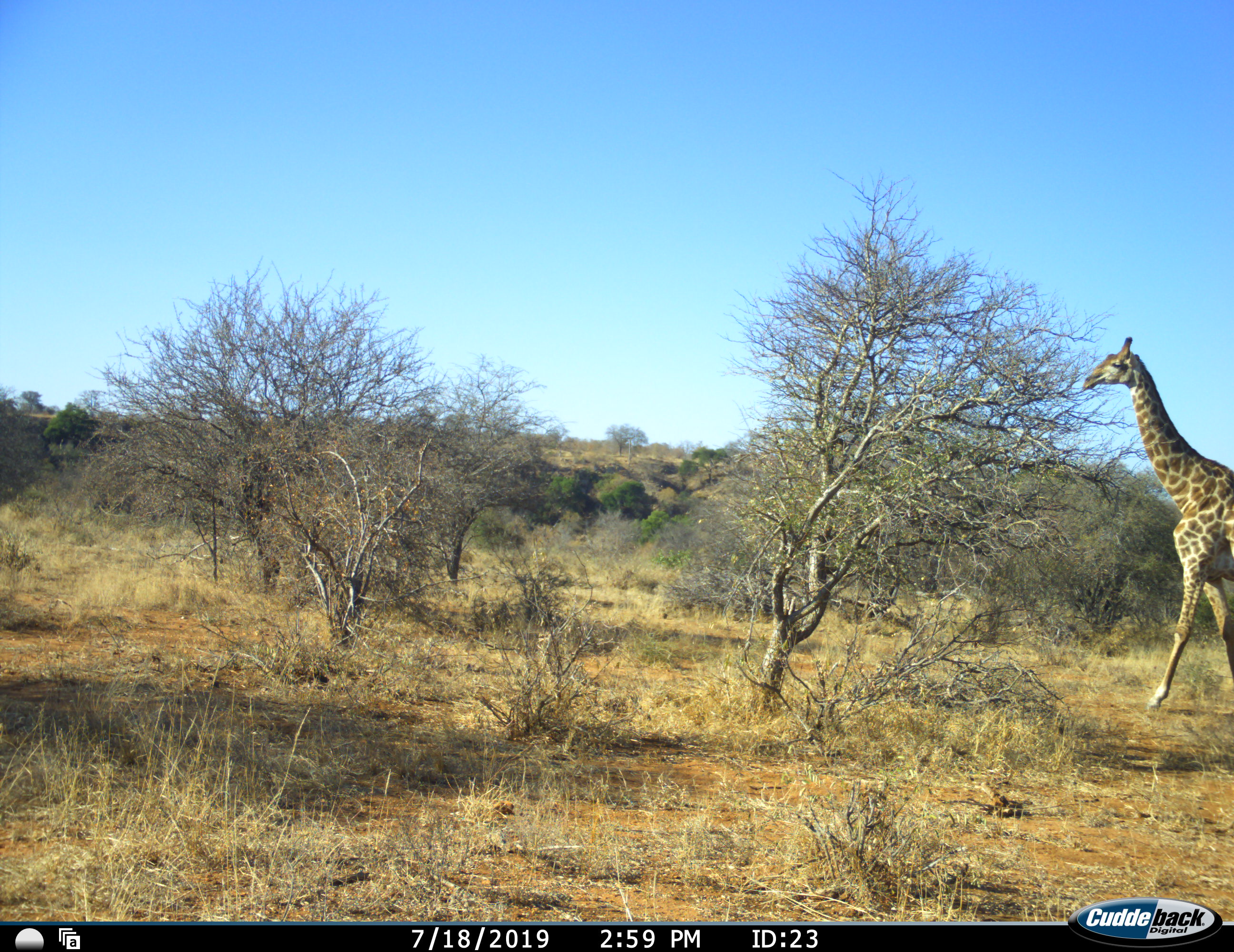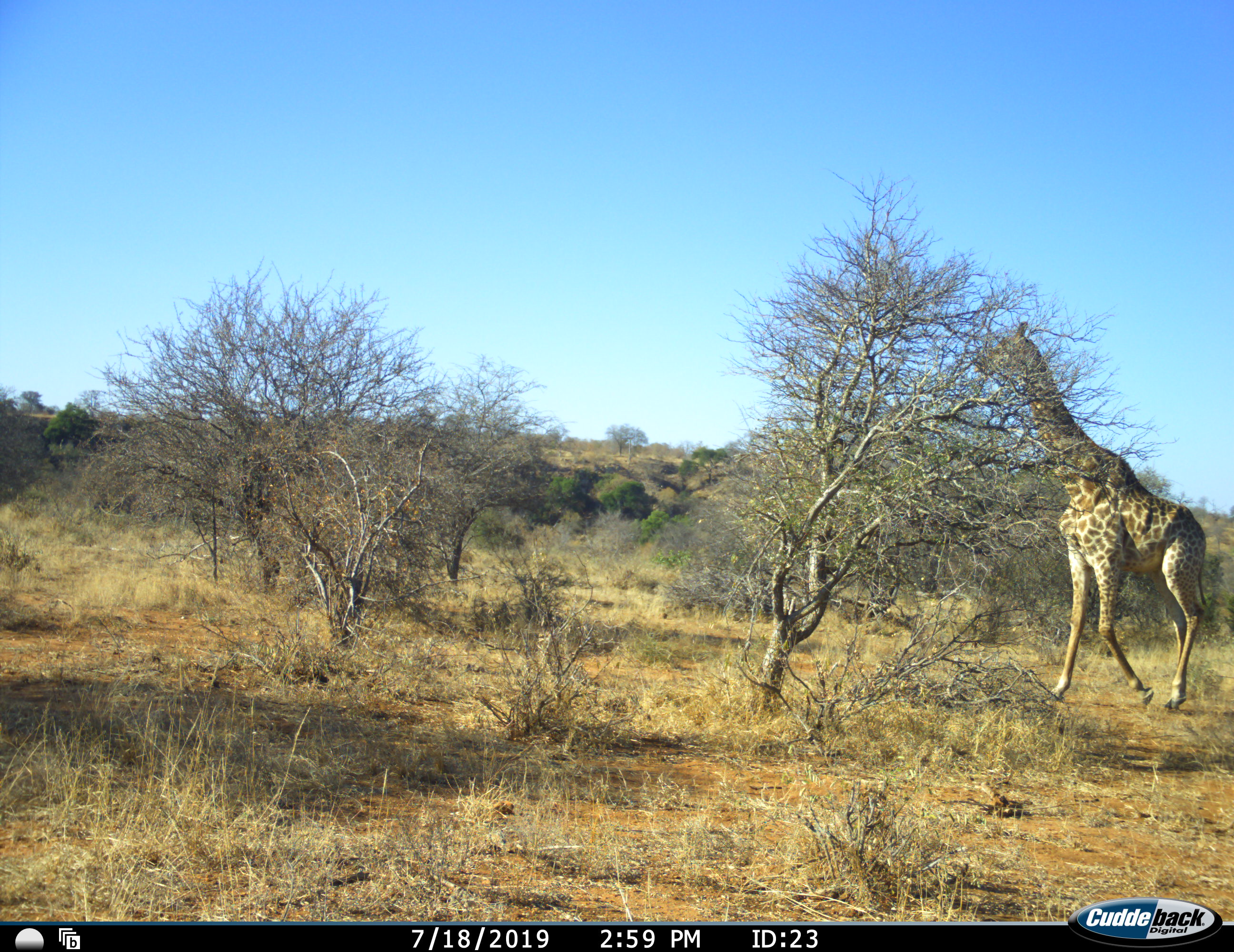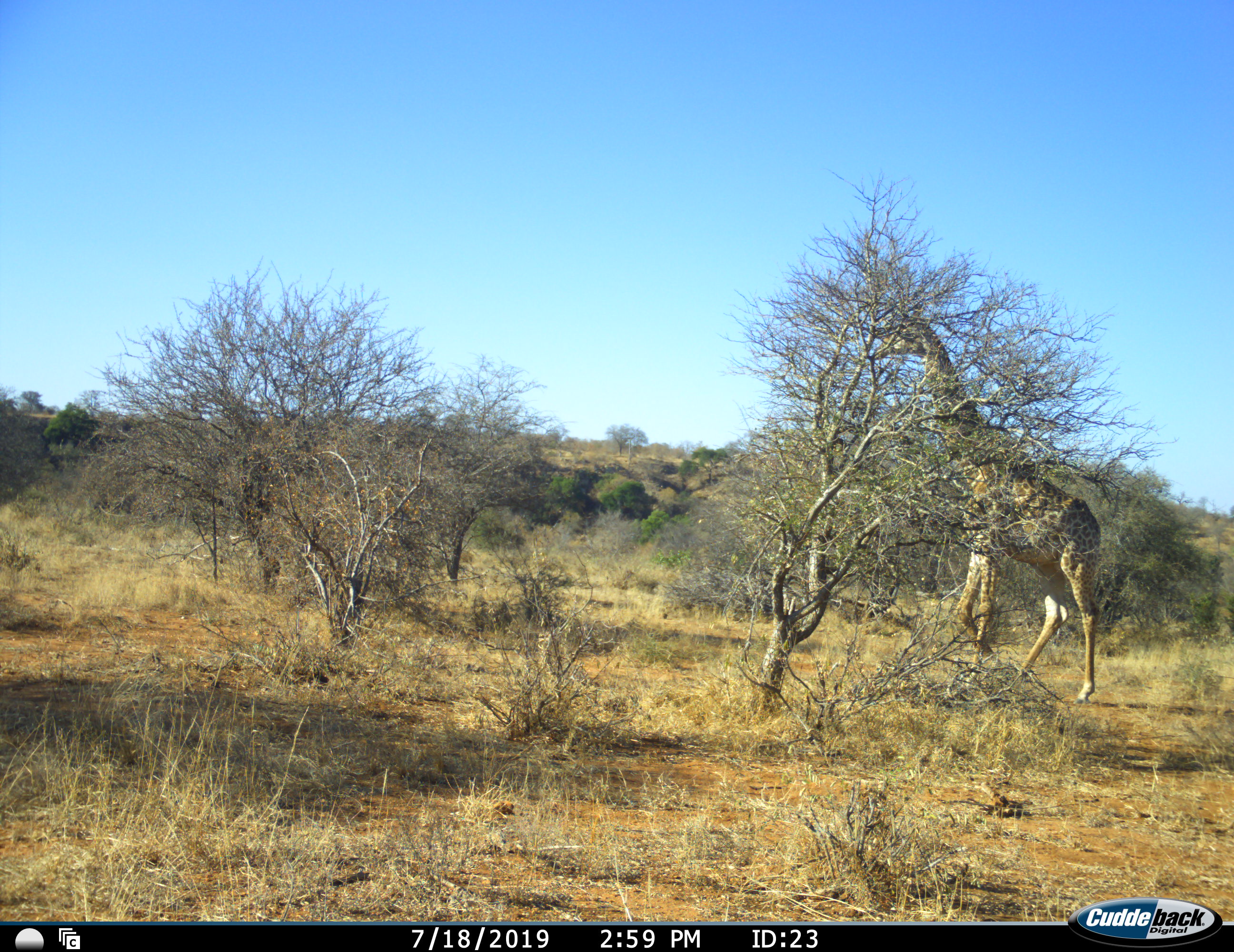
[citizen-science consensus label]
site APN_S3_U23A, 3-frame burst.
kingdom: Animalia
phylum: Chordata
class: Mammalia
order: Artiodactyla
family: Giraffidae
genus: Giraffa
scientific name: Giraffa camelopardalis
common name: giraffe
Giraffe (Giraffa camelopardalis), count 1. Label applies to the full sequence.